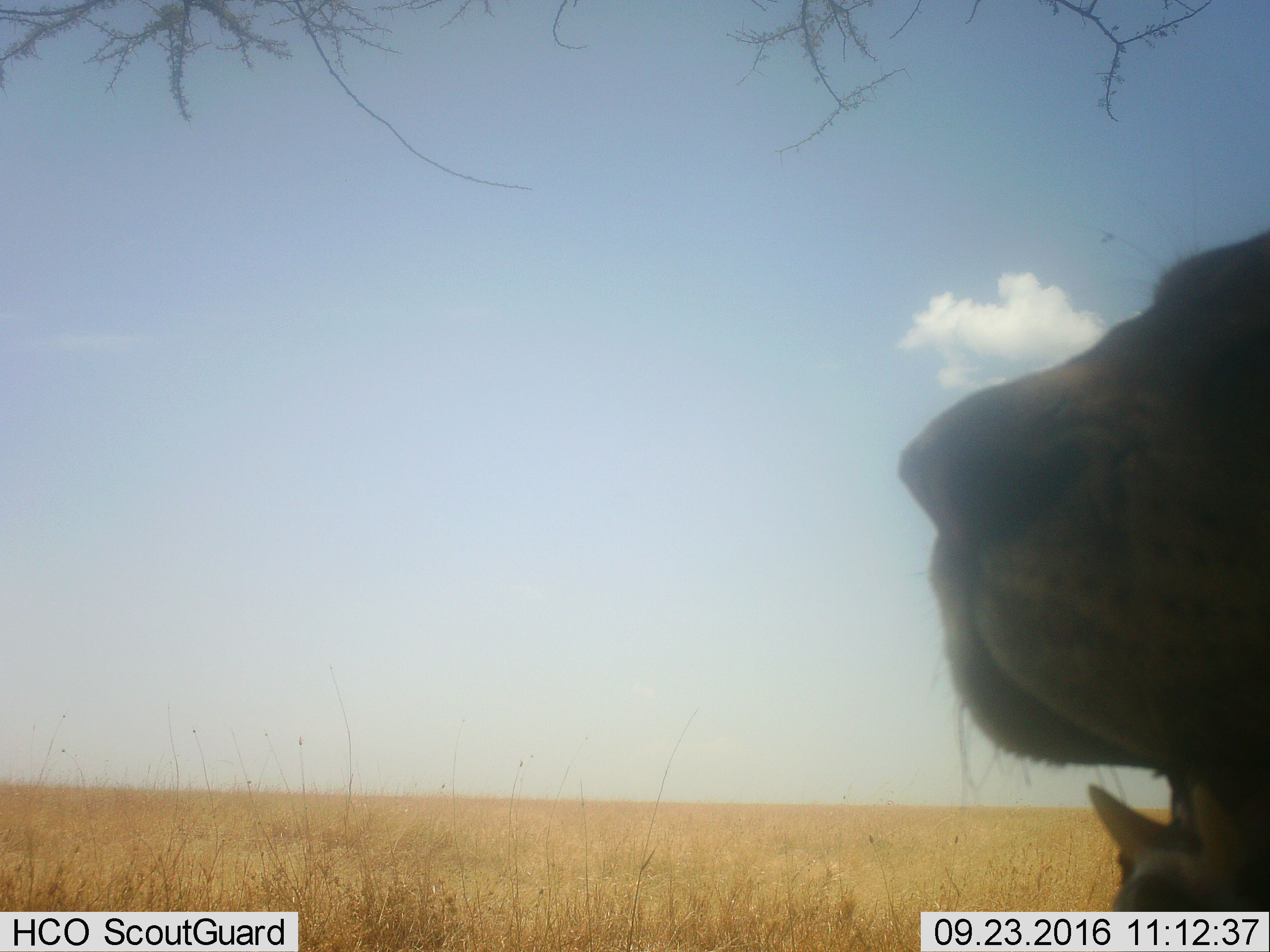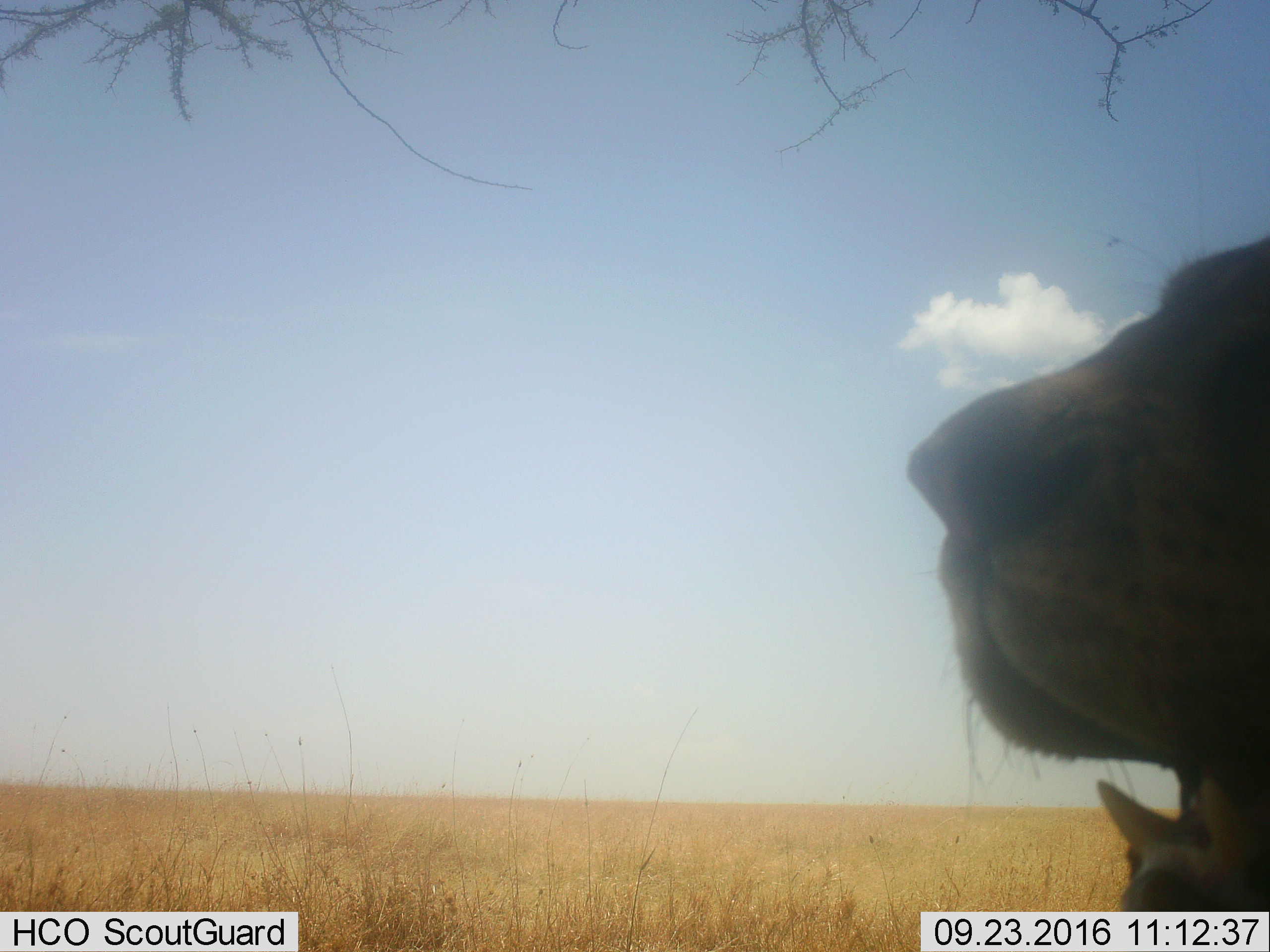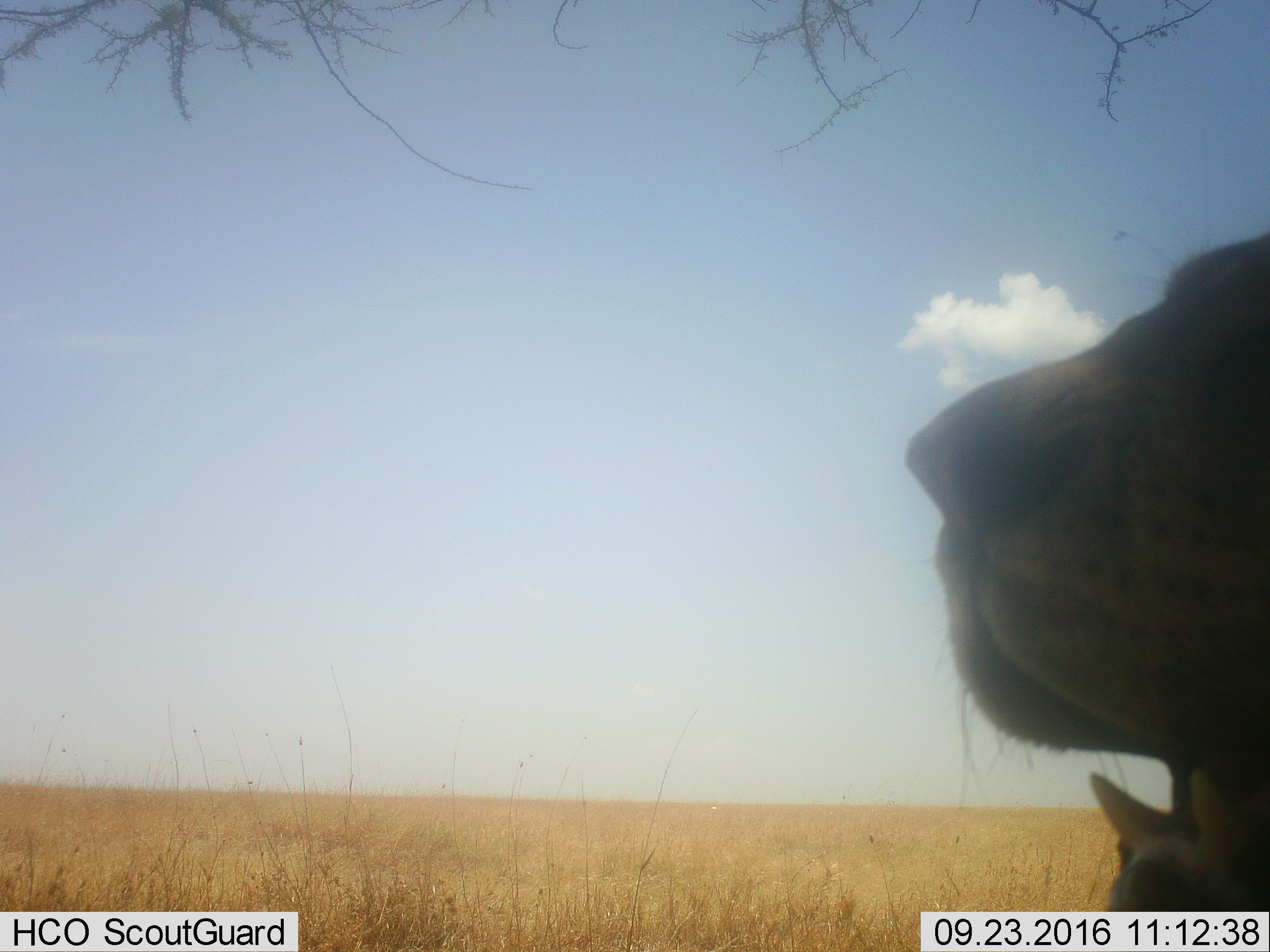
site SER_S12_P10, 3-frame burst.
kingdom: Animalia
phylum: Chordata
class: Mammalia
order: Carnivora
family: Felidae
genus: Panthera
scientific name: Panthera leo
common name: lion female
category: lionfemale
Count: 1.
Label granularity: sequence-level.